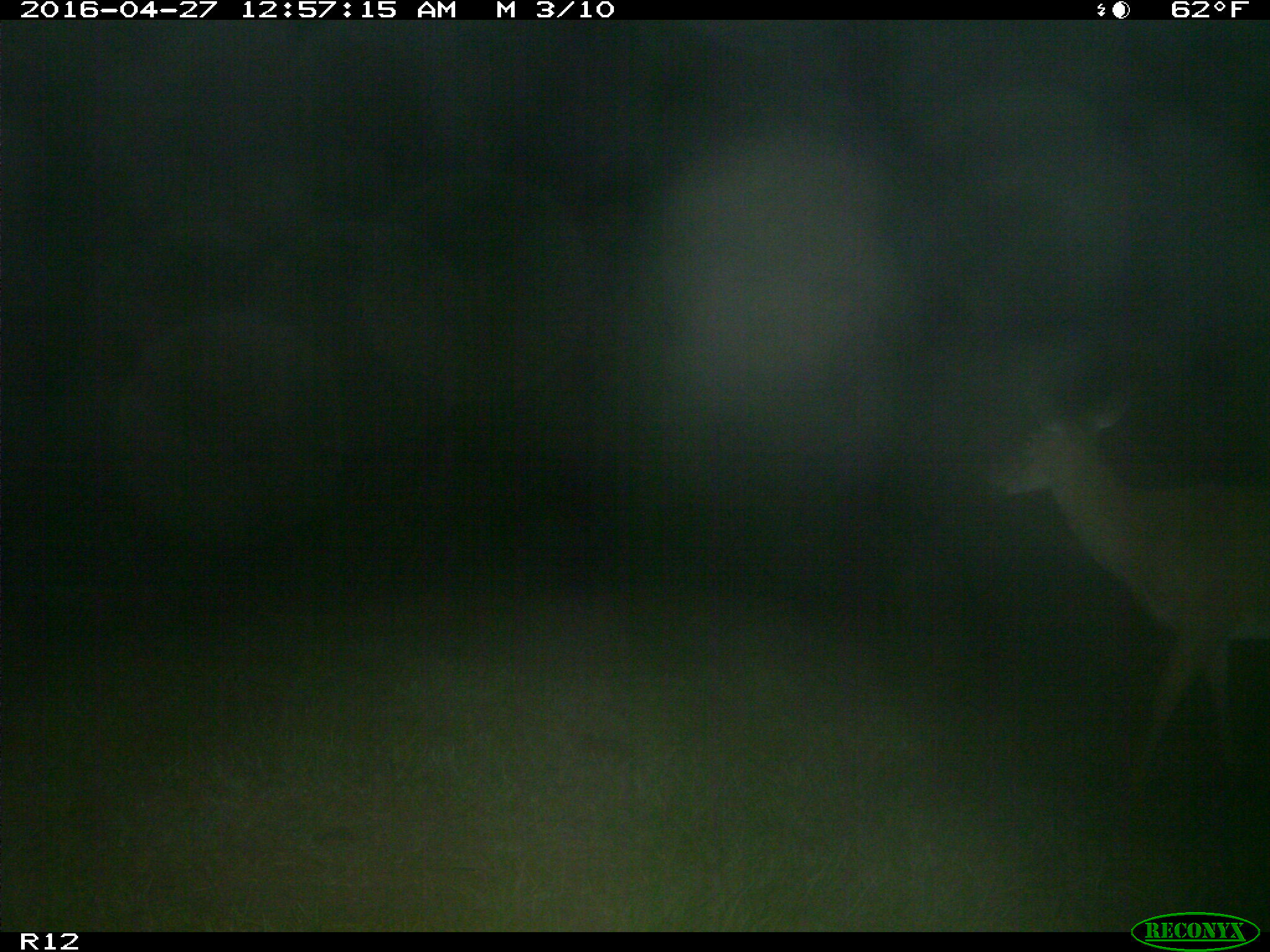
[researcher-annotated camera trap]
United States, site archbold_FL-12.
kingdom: Animalia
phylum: Chordata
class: Mammalia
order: Artiodactyla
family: Cervidae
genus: Odocoileus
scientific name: Odocoileus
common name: deer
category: unidentified deer